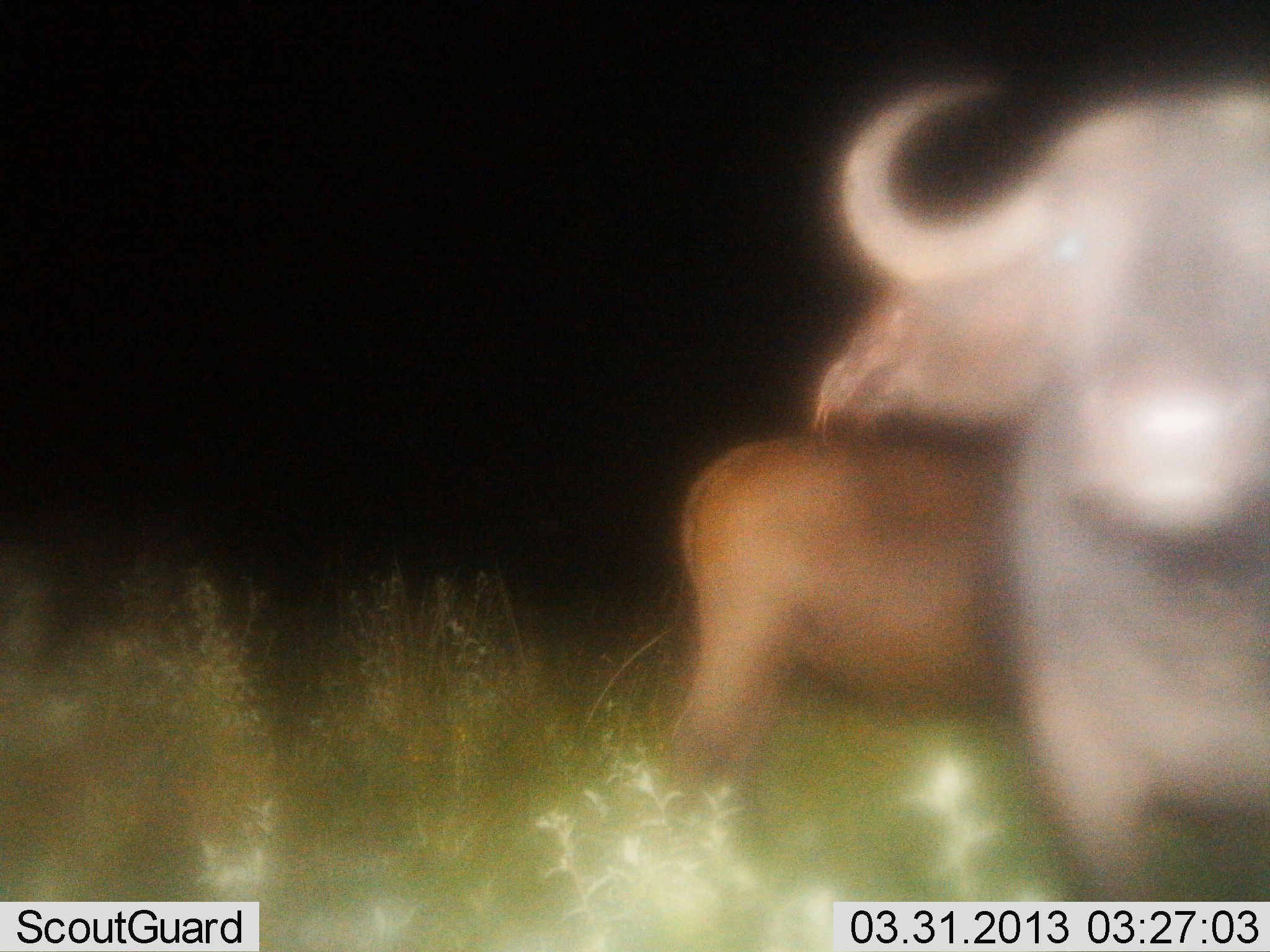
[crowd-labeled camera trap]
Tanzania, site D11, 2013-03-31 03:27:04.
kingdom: Animalia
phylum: Chordata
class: Mammalia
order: Artiodactyla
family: Bovidae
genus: Syncerus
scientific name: Syncerus caffer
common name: cape buffalo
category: buffalo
Buffalo (cape buffalo) (Syncerus caffer), count 2. Behavior (volunteer vote fractions): standing 89%, resting 0%, moving 5%, interacting 5%. Young present (vote fraction): 11%. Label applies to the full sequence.